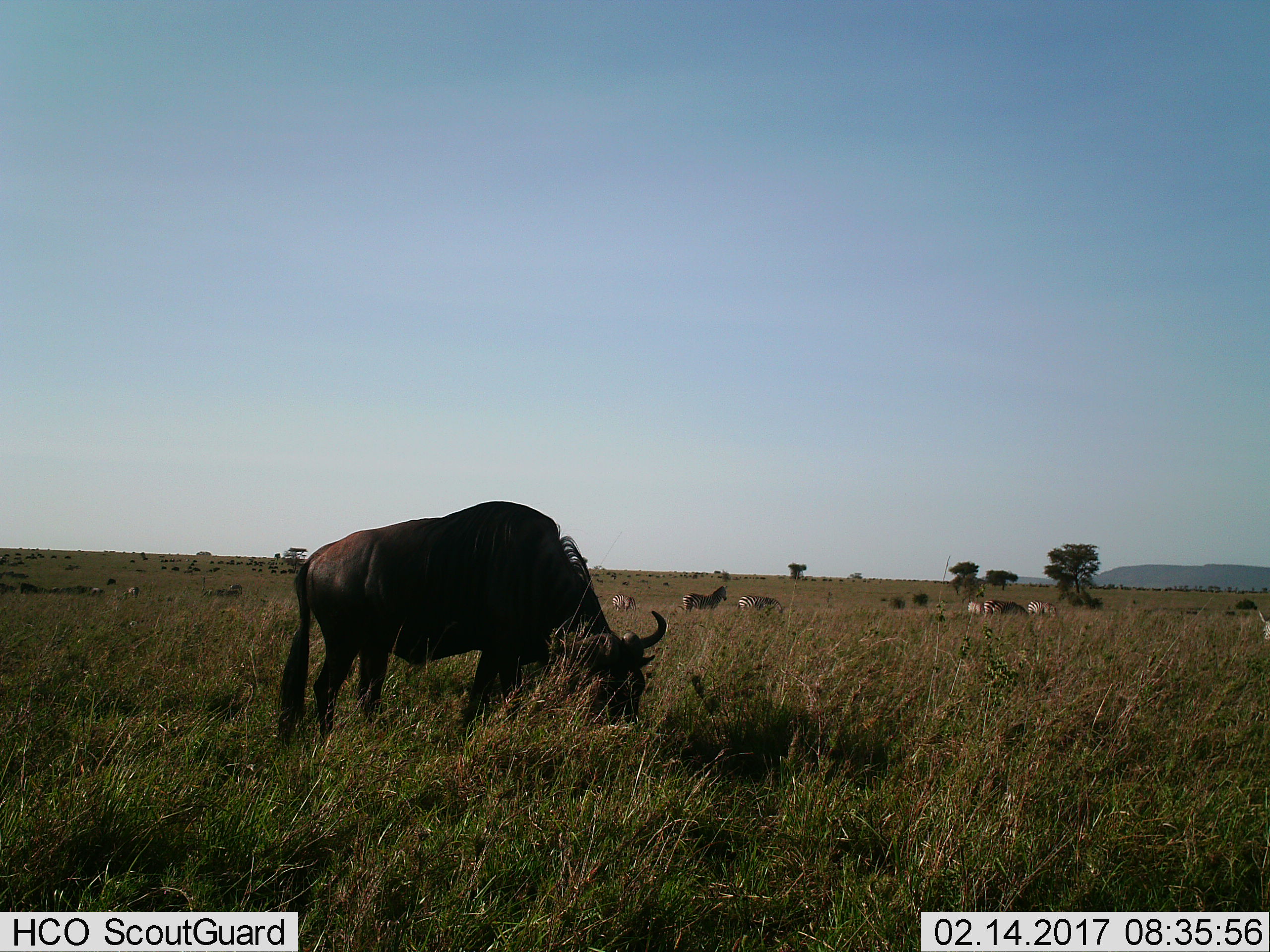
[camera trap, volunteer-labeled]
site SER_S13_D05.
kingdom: Animalia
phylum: Chordata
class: Mammalia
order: Artiodactyla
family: Bovidae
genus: Connochaetes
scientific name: Connochaetes taurinus taurinus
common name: blue wildebeest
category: wildebeestblue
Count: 1.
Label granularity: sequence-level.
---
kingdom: Animalia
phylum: Chordata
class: Mammalia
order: Perissodactyla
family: Equidae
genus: Equus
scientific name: Equus quagga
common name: plains zebra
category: zebraplains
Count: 7.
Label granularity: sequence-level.